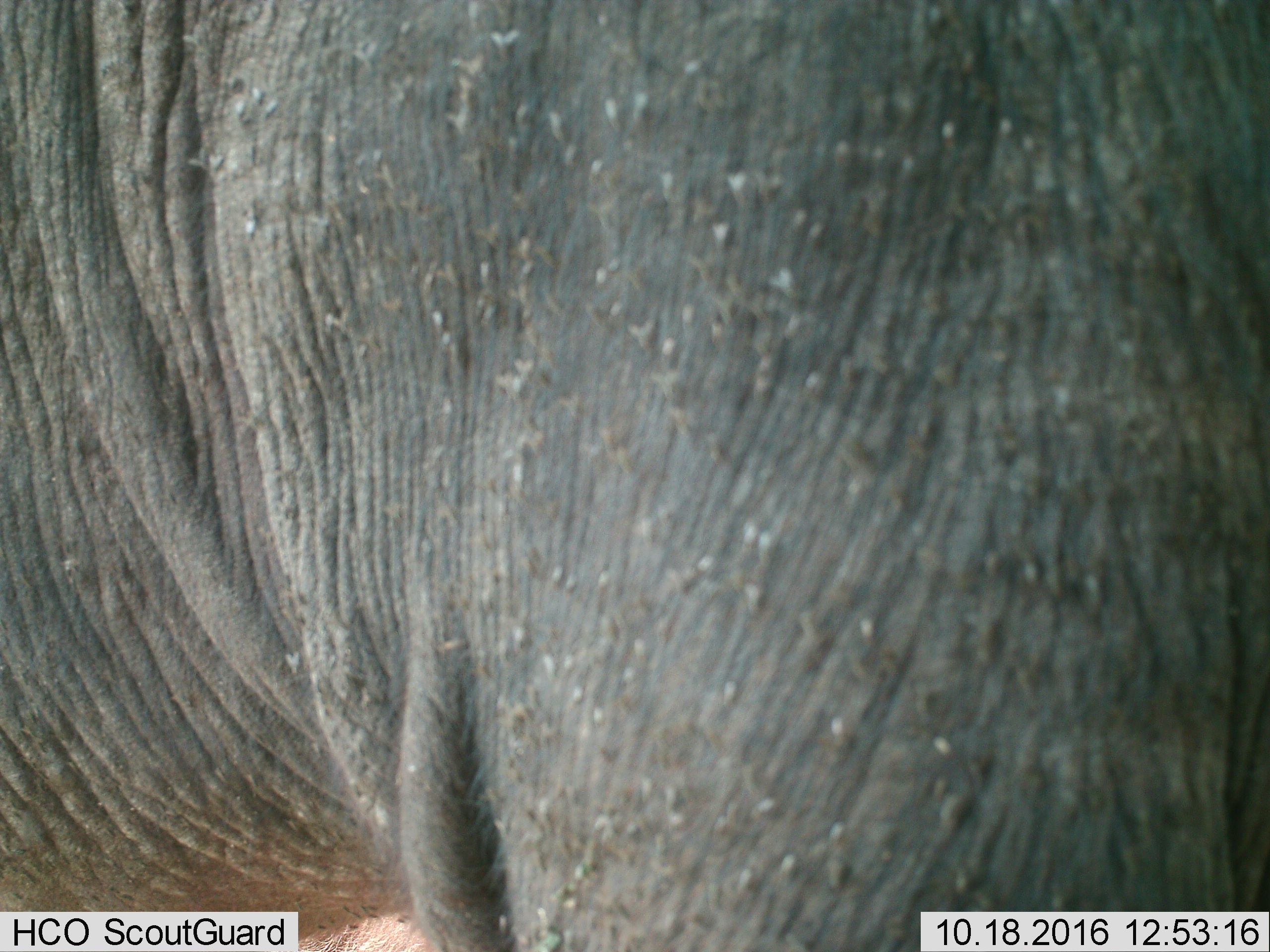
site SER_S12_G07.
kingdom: Animalia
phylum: Chordata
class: Mammalia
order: Artiodactyla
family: Bovidae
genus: Syncerus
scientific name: Syncerus caffer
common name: african buffalo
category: buffalo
Buffalo (african buffalo) (Syncerus caffer), count 1. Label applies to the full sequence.